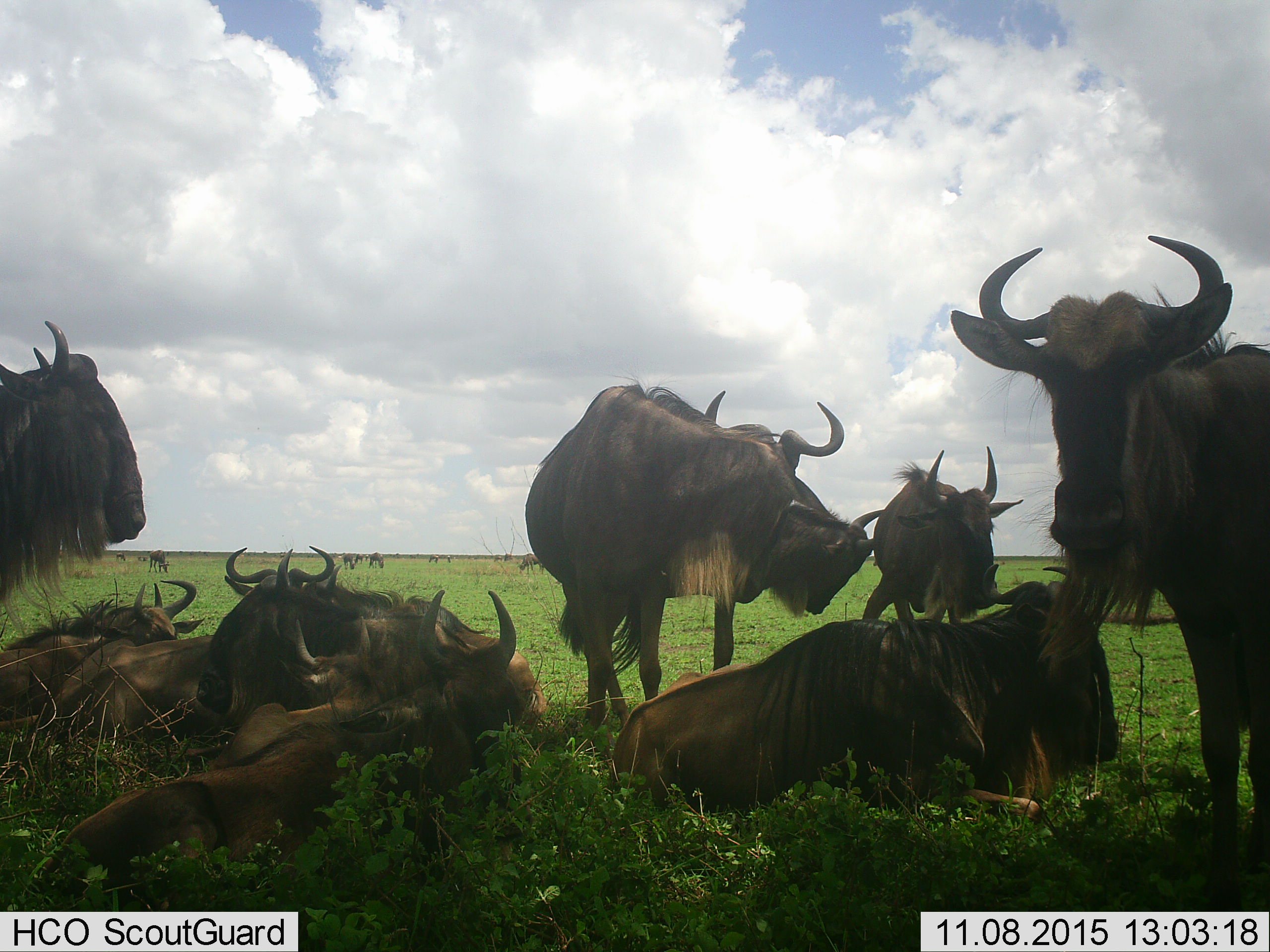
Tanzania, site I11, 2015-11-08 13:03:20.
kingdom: Animalia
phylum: Chordata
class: Mammalia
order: Artiodactyla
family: Bovidae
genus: Connochaetes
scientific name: Connochaetes taurinus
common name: blue wildebeest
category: wildebeest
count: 11-50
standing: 80%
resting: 100%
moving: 10%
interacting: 30%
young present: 30%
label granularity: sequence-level